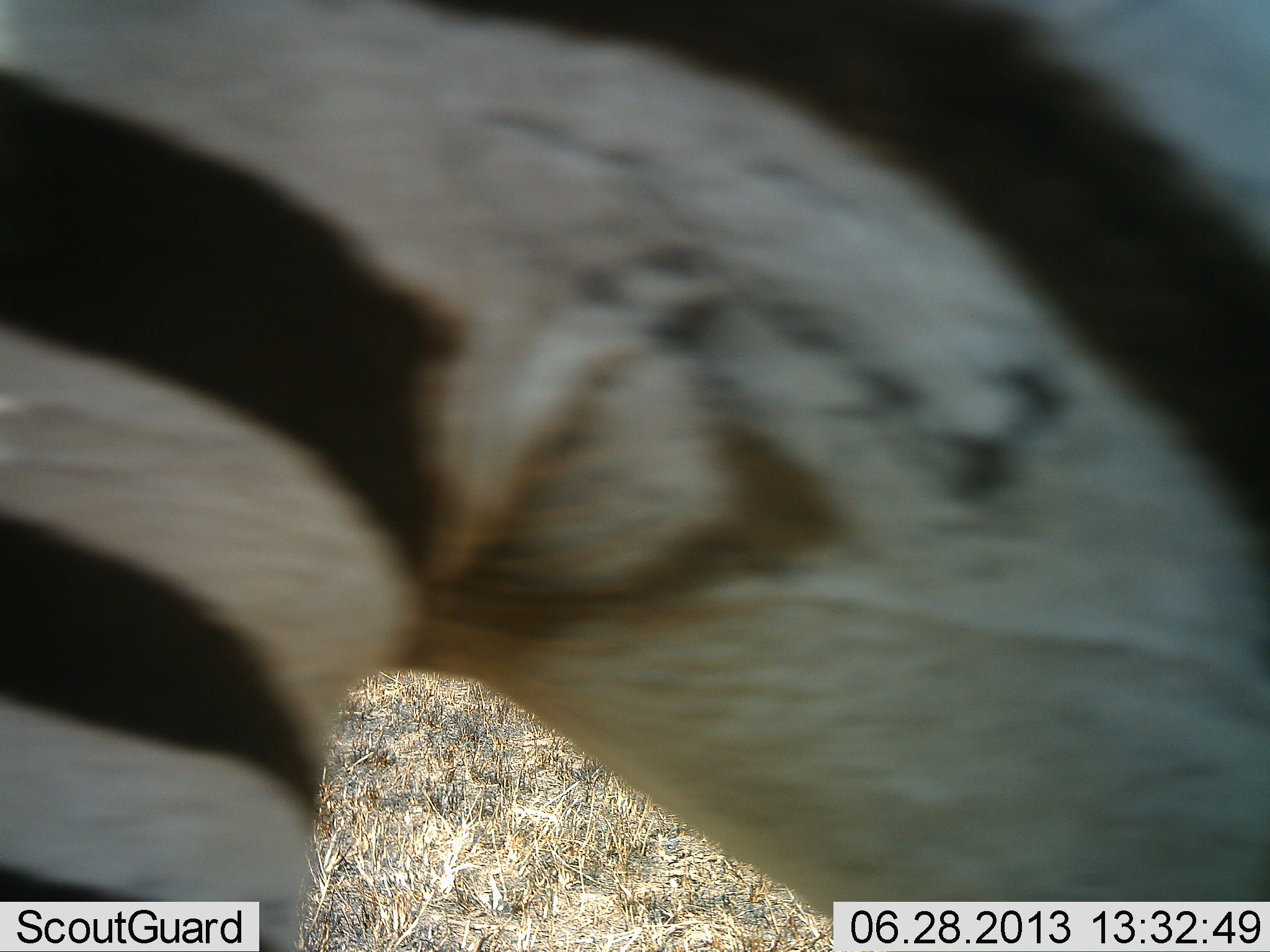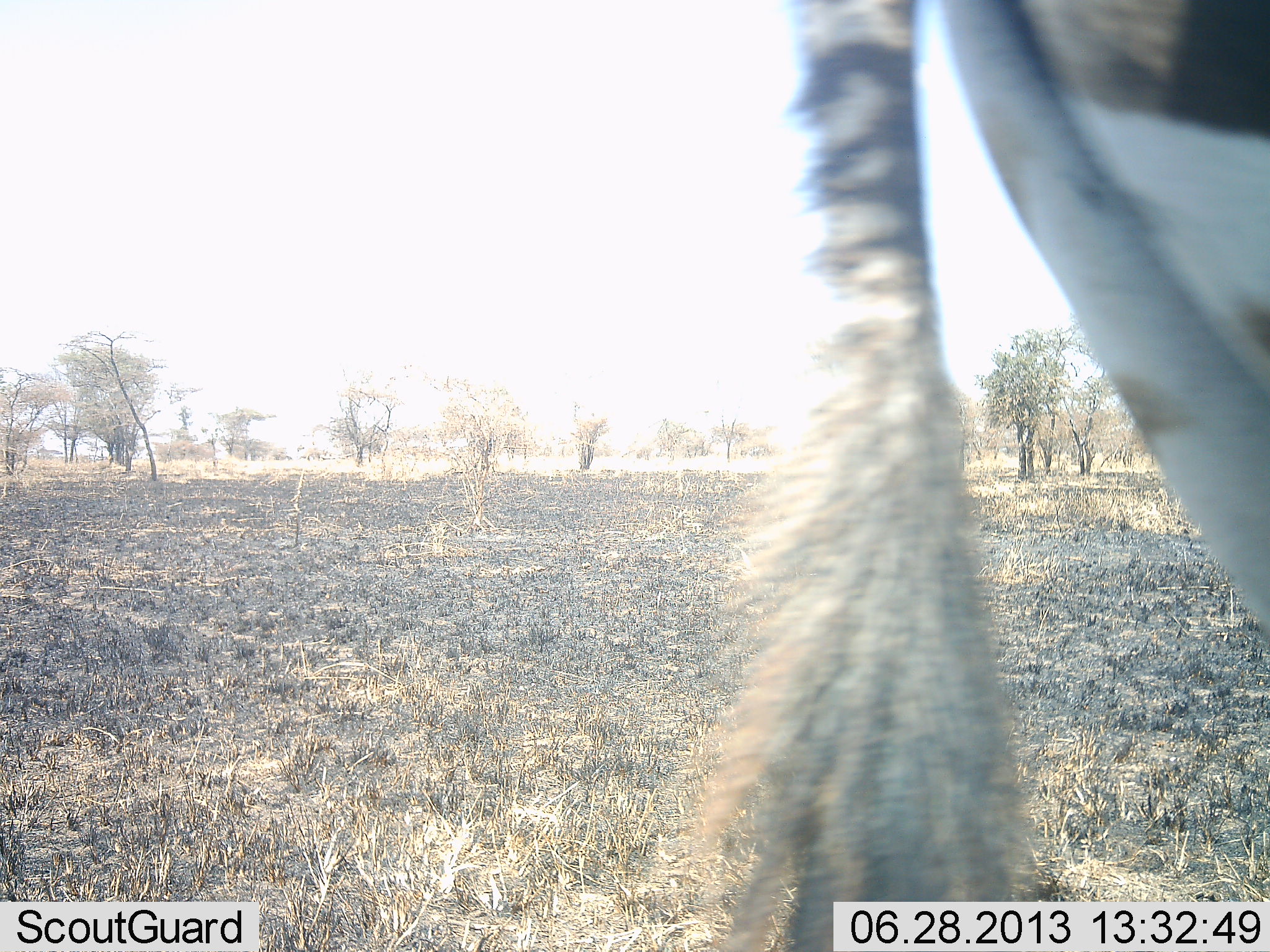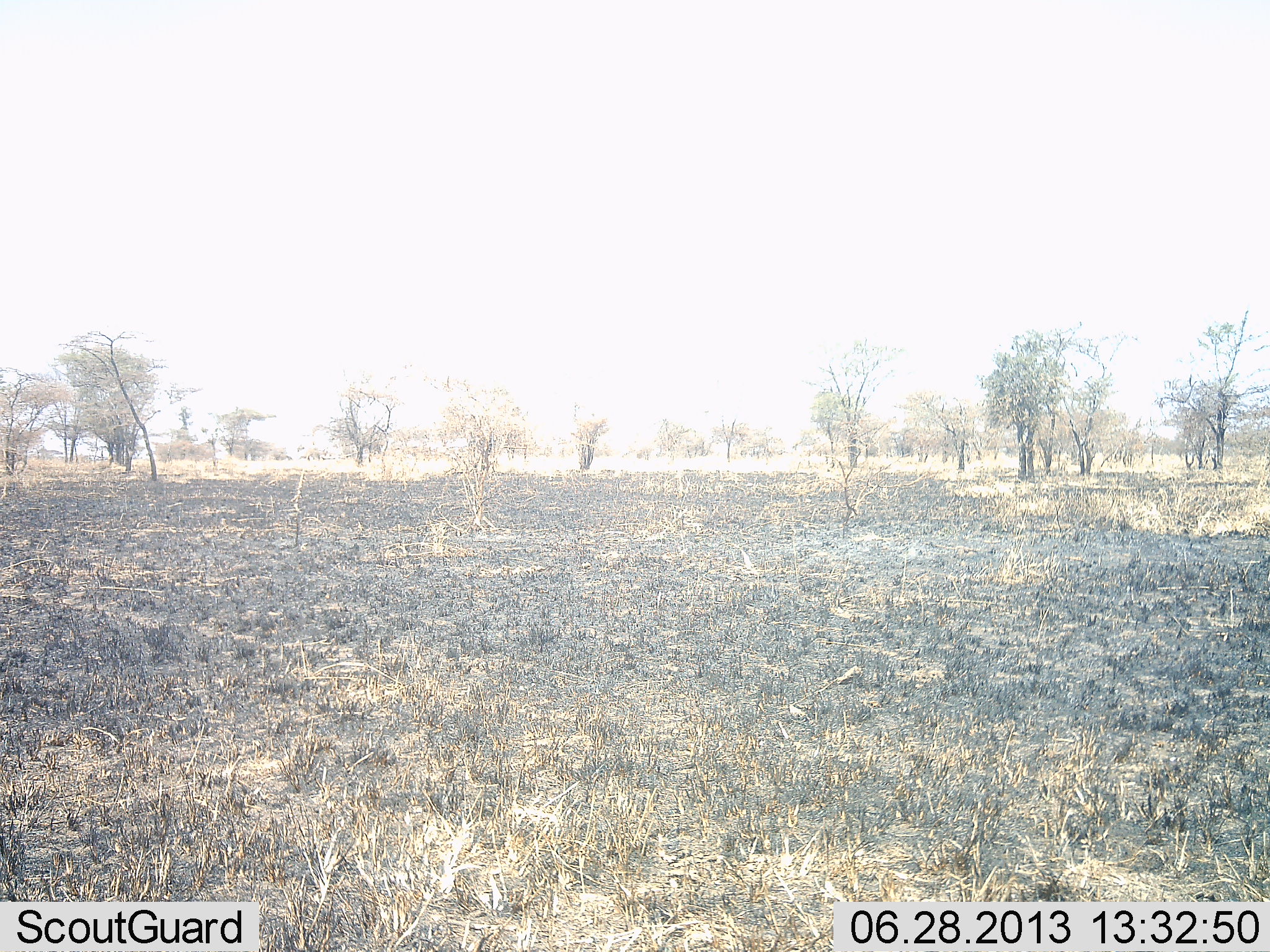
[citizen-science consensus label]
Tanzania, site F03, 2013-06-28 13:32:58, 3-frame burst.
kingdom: Animalia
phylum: Chordata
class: Mammalia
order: Perissodactyla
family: Equidae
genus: Equus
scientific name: Equus quagga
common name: plains zebra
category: zebra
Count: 1.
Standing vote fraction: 12%.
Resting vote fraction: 0%.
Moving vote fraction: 88%.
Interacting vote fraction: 0%.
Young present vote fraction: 0%.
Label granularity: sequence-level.